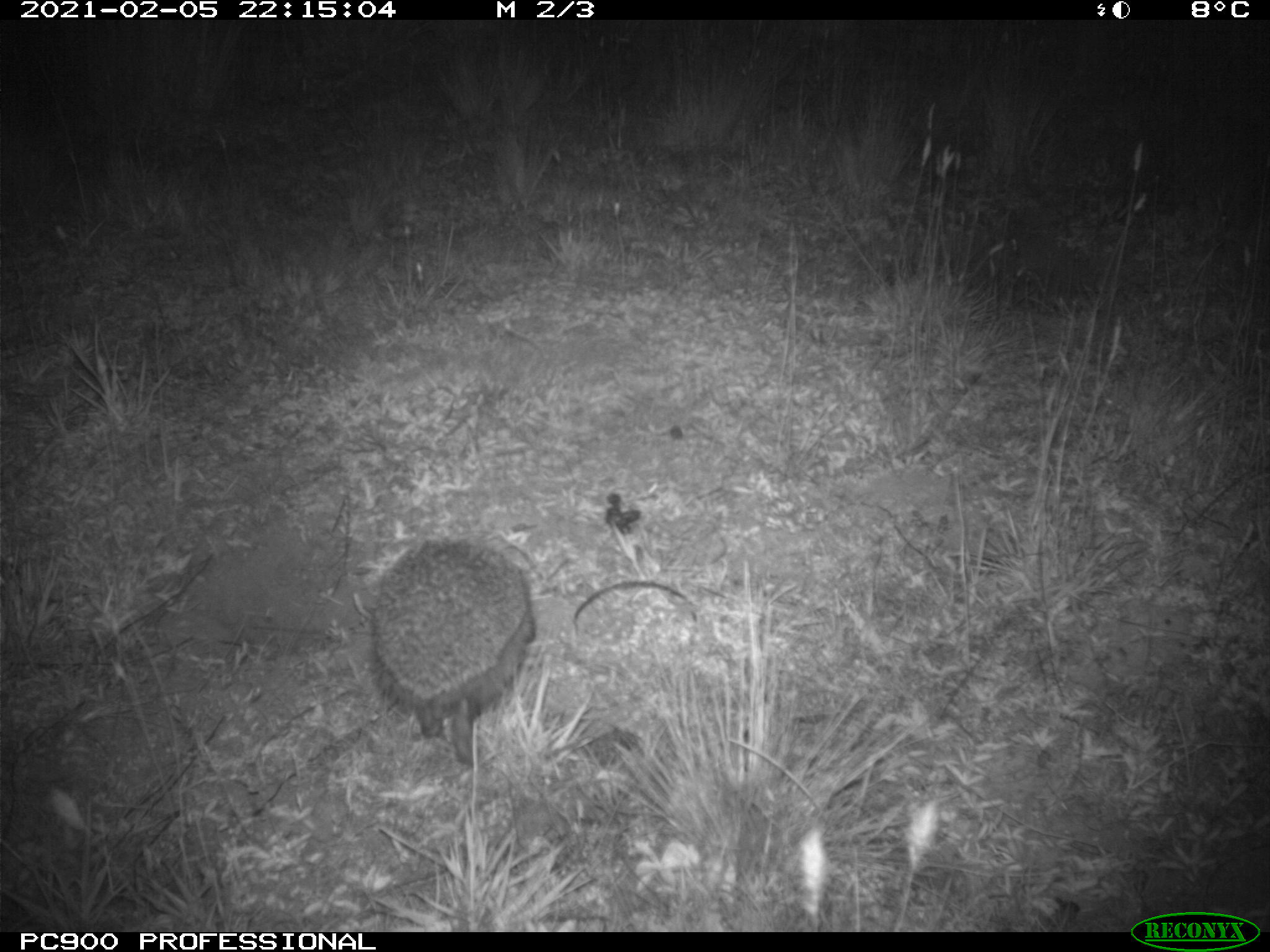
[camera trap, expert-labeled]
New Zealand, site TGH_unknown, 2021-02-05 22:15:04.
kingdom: Animalia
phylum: Chordata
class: Mammalia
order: Eulipotyphla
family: Erinaceidae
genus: Erinaceus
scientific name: Erinaceus europaeus europaeus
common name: european hedgehog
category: hedgehog